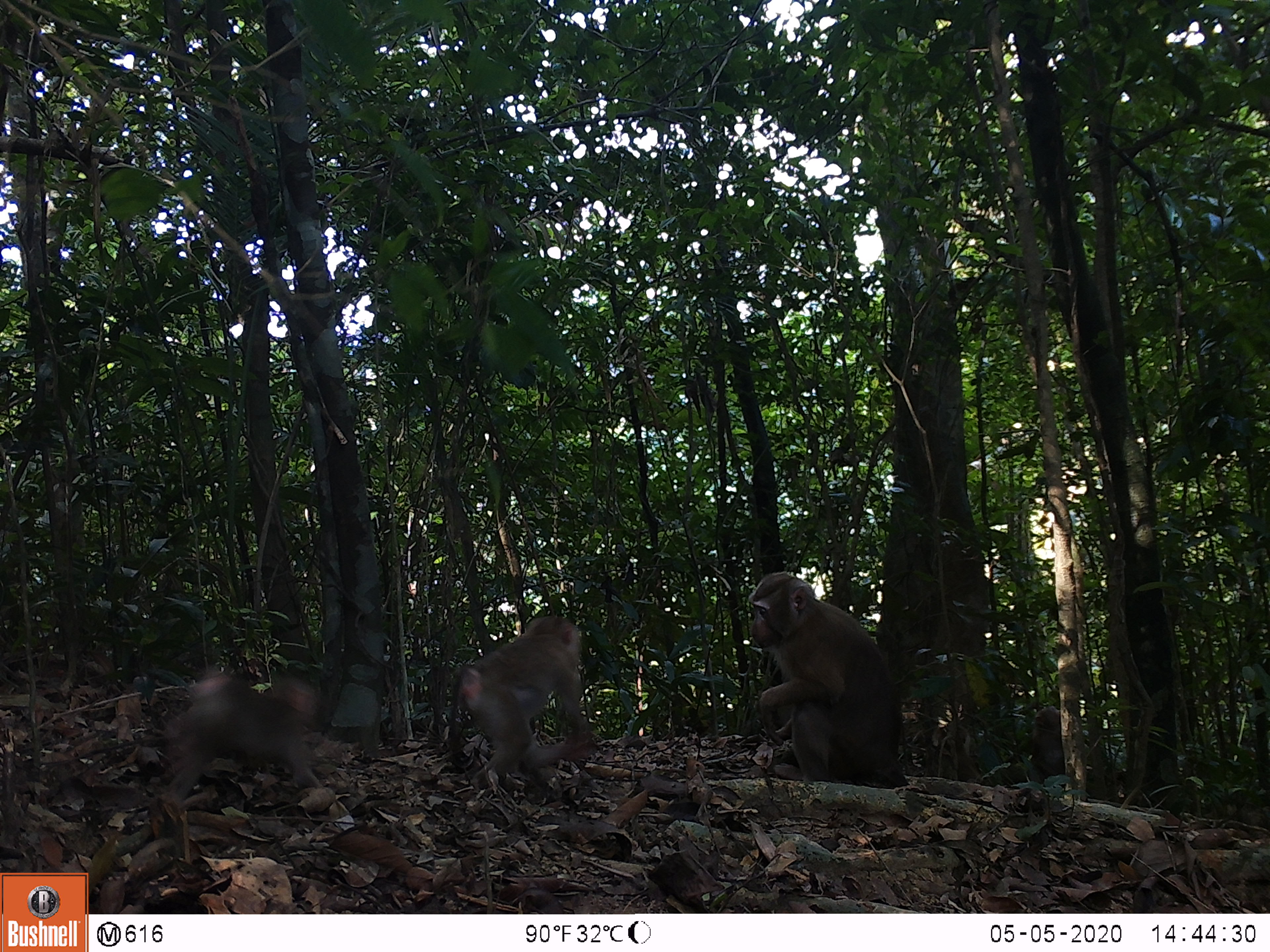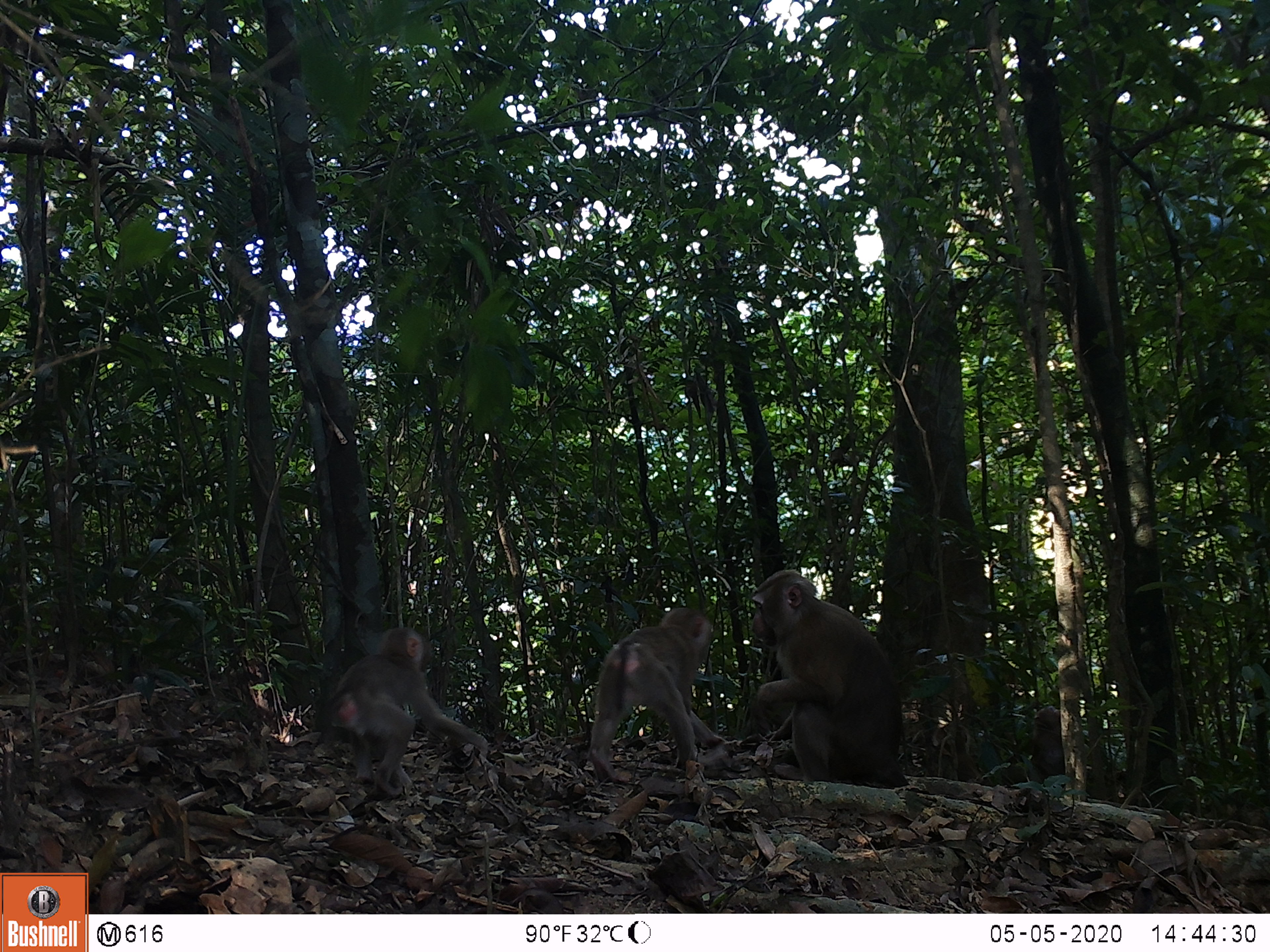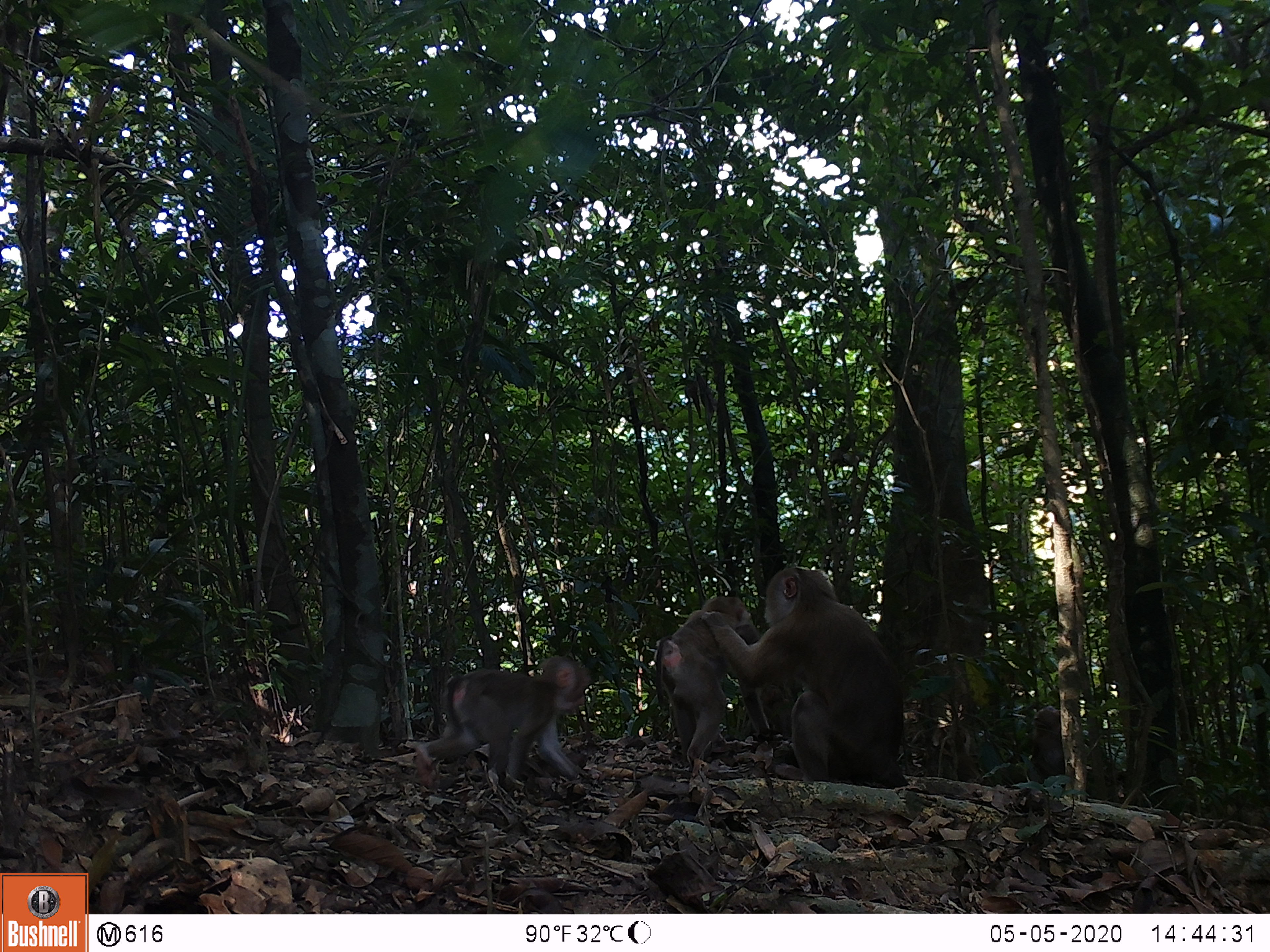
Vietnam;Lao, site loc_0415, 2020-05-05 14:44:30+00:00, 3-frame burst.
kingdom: Animalia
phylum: Chordata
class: Mammalia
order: Primates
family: Cercopithecidae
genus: Macaca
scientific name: Macaca nemestrina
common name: pig-tailed macaque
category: pig tailed macaque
Pig tailed macaque (pig-tailed macaque) (Macaca nemestrina). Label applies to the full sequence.